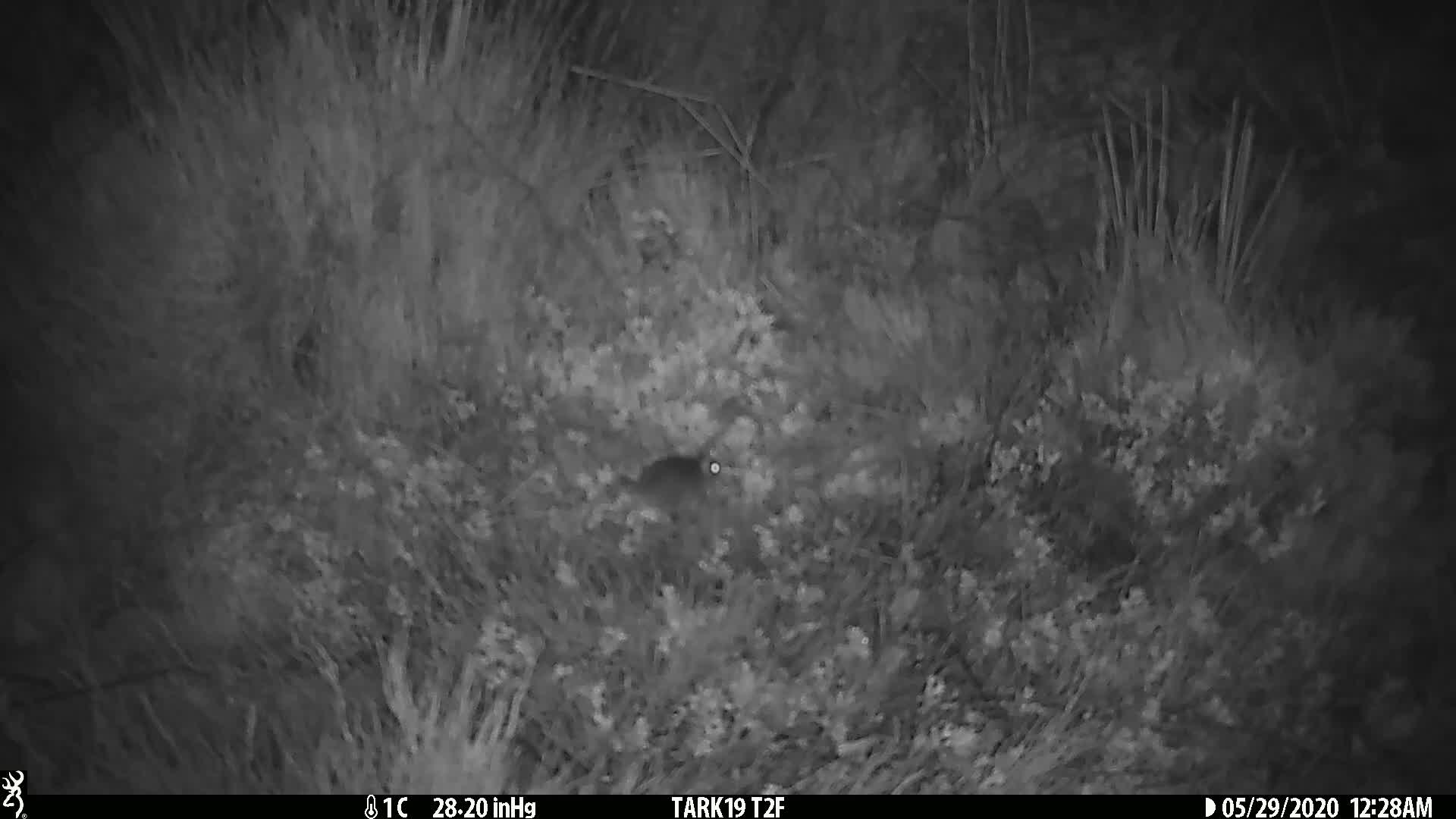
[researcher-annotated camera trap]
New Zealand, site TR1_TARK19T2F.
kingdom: Animalia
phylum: Chordata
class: Mammalia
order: Rodentia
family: Muridae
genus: Mus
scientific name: Mus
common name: mouse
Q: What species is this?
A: Mouse (Mus).